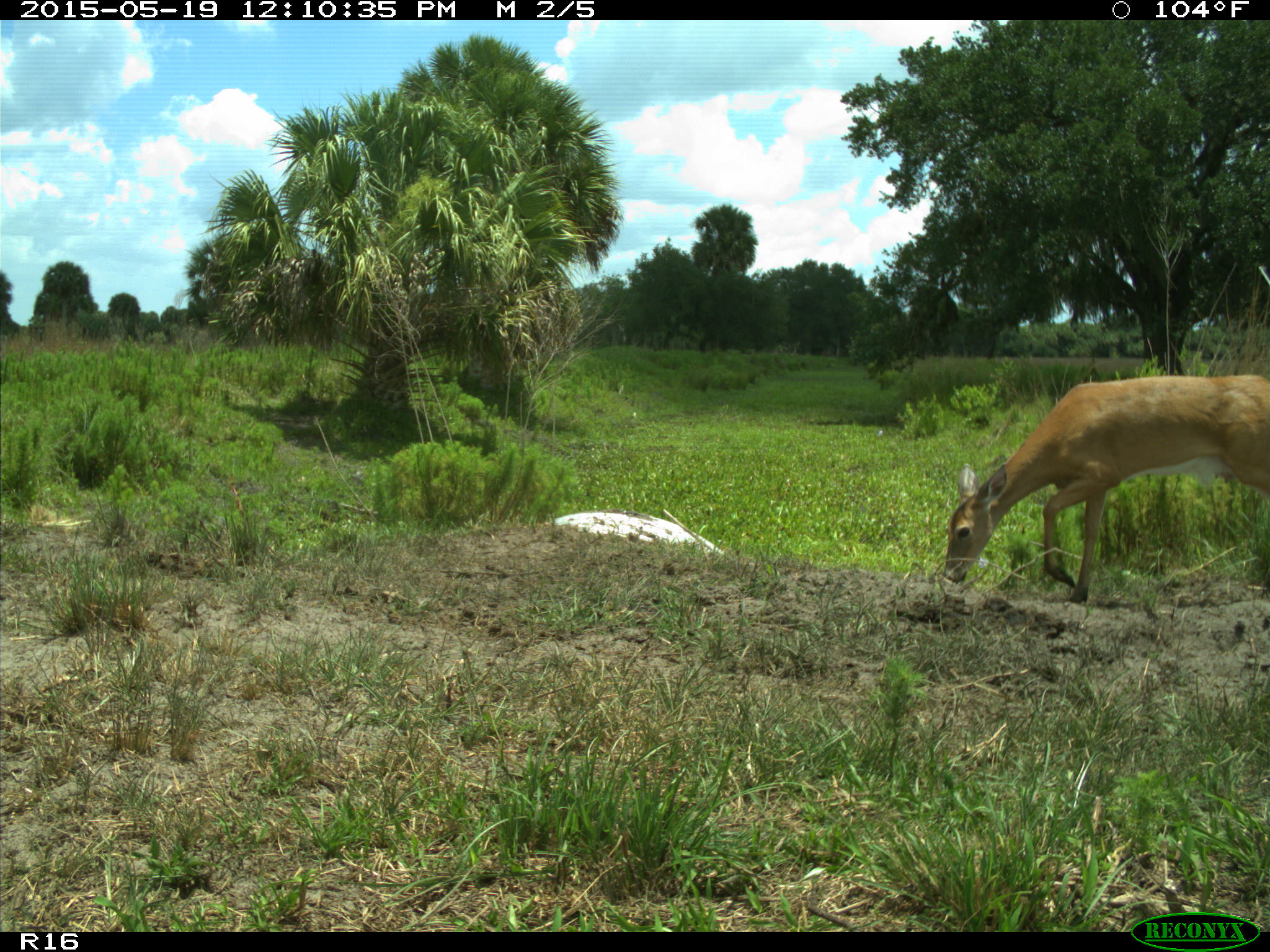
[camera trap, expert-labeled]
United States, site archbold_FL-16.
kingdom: Animalia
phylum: Chordata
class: Mammalia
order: Artiodactyla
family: Cervidae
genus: Odocoileus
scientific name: Odocoileus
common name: deer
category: unidentified deer